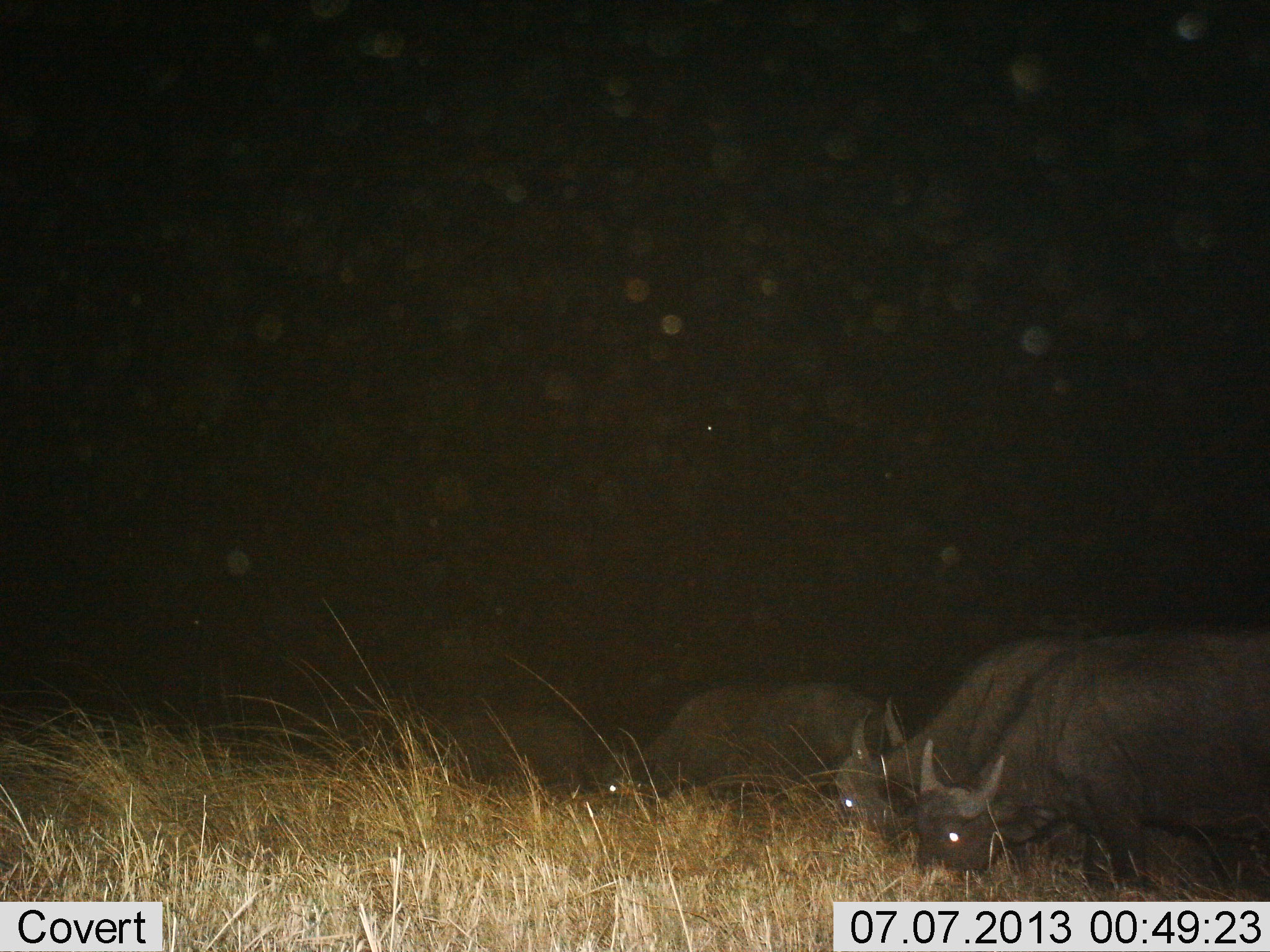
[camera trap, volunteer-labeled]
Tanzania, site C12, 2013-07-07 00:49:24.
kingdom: Animalia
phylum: Chordata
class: Mammalia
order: Artiodactyla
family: Bovidae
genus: Syncerus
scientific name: Syncerus caffer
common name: cape buffalo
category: buffalo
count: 4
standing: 20%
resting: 0%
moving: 0%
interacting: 0%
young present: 0%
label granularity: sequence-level